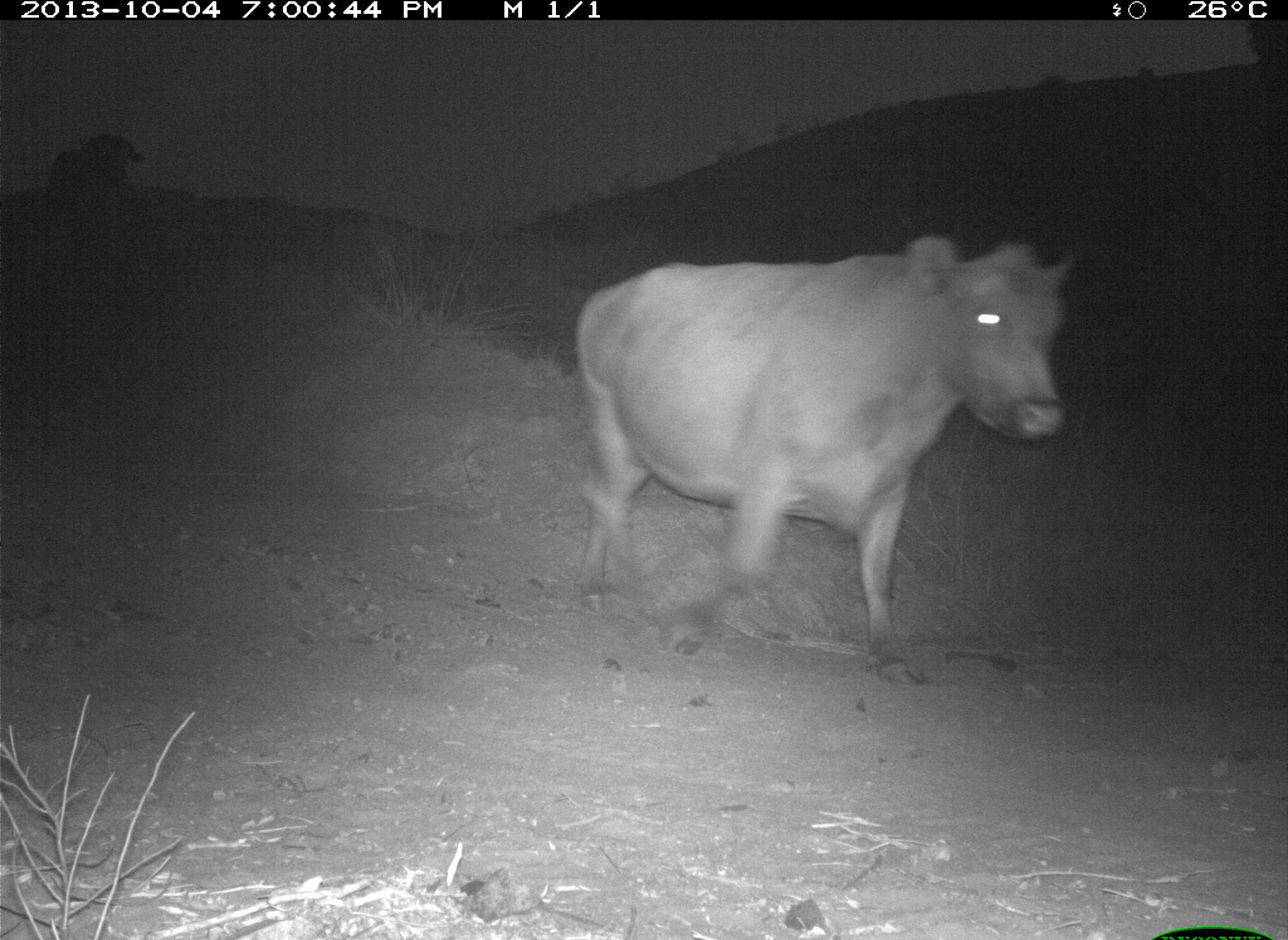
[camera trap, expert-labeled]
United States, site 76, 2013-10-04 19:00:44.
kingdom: Animalia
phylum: Chordata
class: Mammalia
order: Artiodactyla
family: Bovidae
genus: Bos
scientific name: Bos taurus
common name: cow